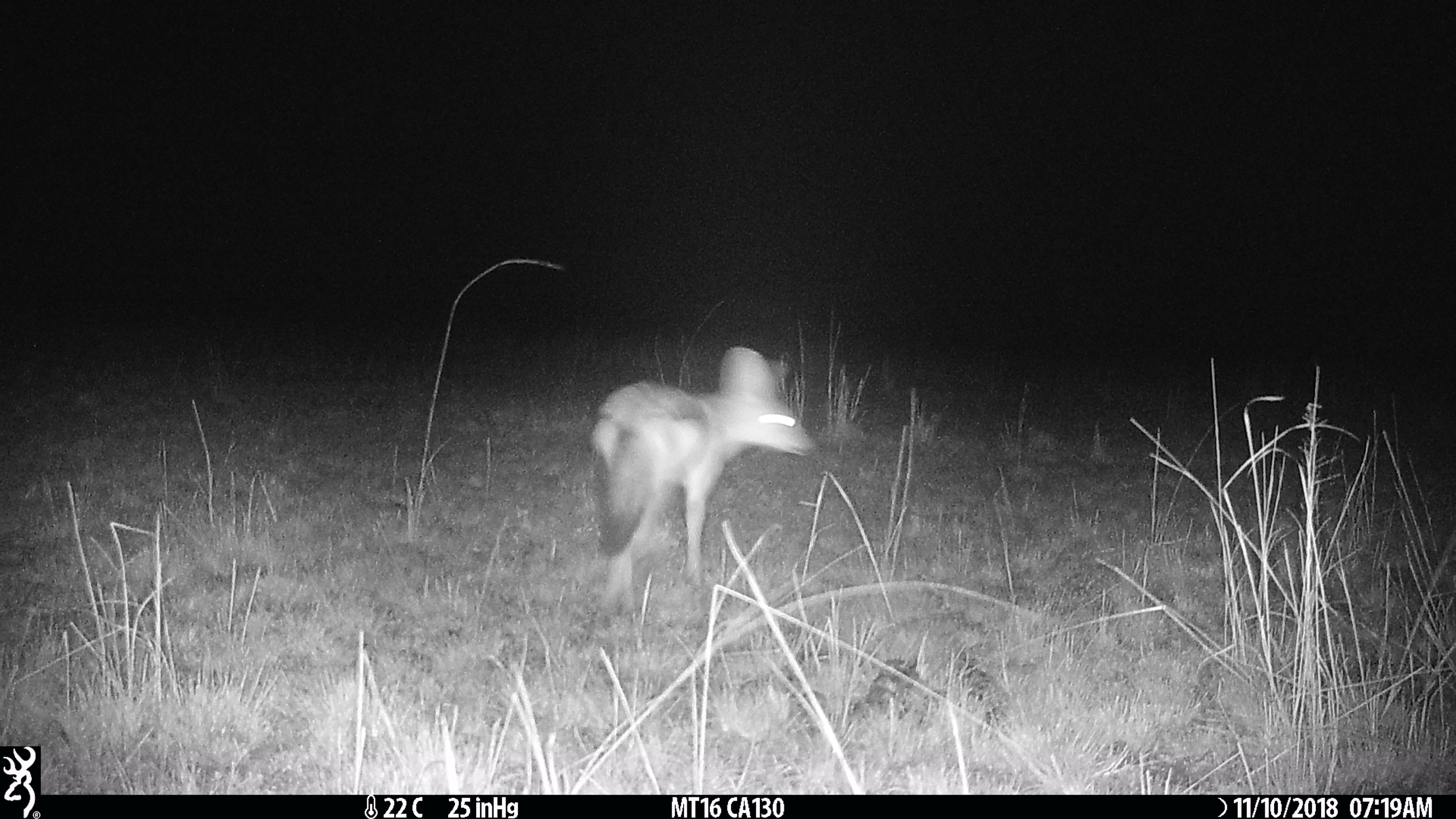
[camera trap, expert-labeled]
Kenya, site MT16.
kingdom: Animalia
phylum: Chordata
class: Mammalia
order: Carnivora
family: Canidae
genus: Lupulella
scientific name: Lupulella mesomelas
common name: black-backed jackal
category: jackal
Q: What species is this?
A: Jackal (black-backed jackal) (Lupulella mesomelas).